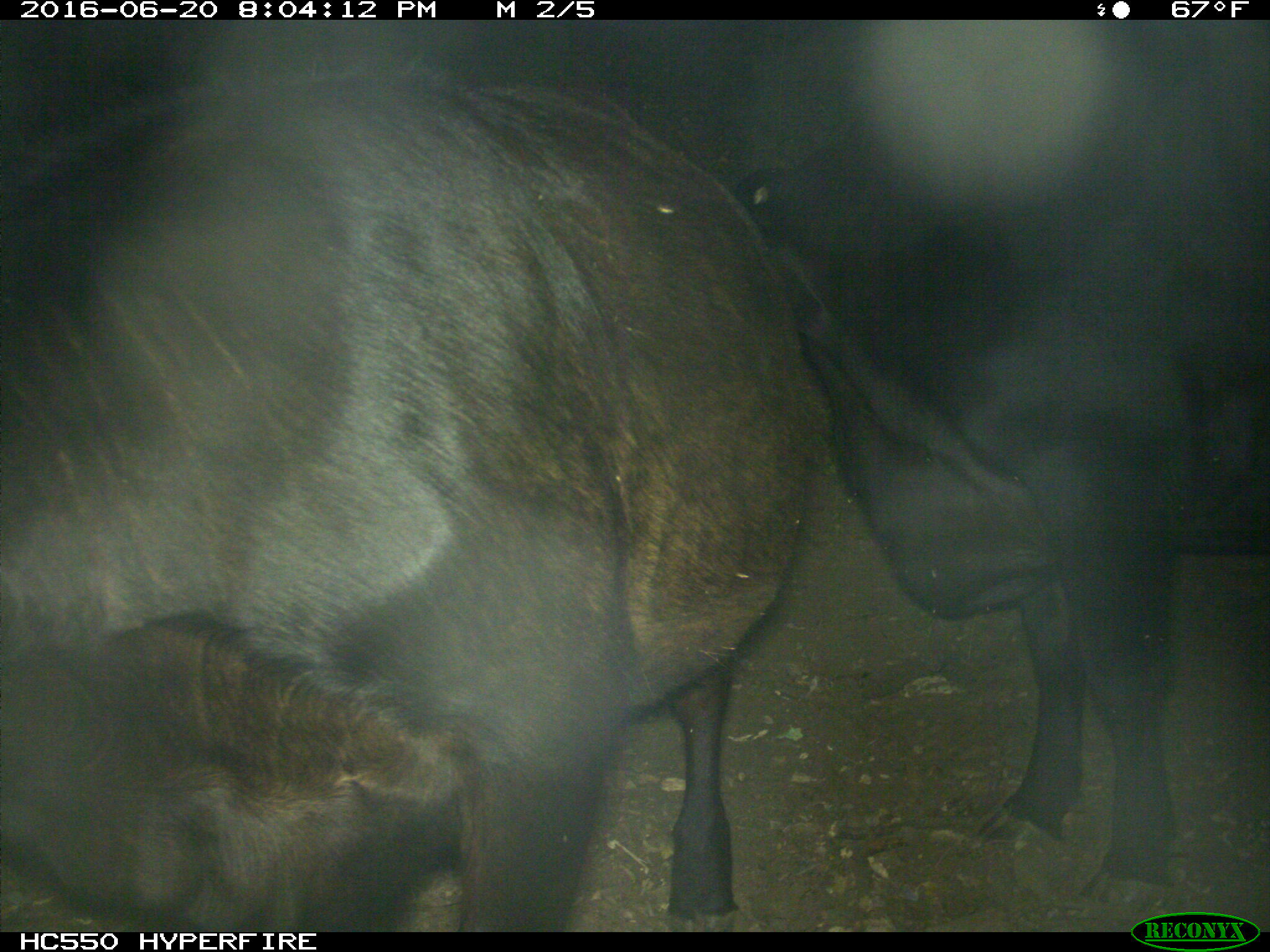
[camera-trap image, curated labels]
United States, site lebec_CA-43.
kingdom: Animalia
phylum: Chordata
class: Mammalia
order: Artiodactyla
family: Bovidae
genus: Bos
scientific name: Bos taurus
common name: domestic cow